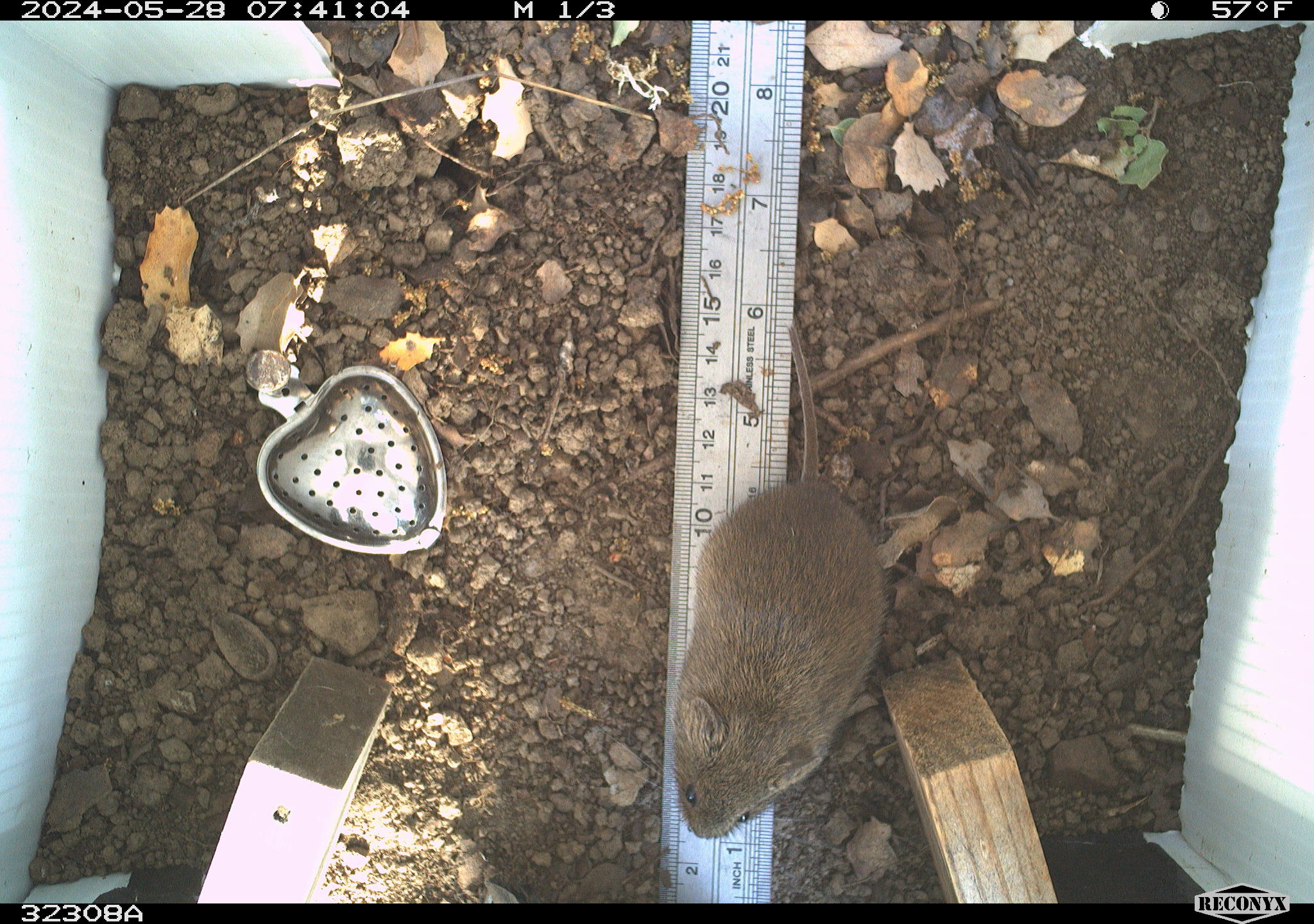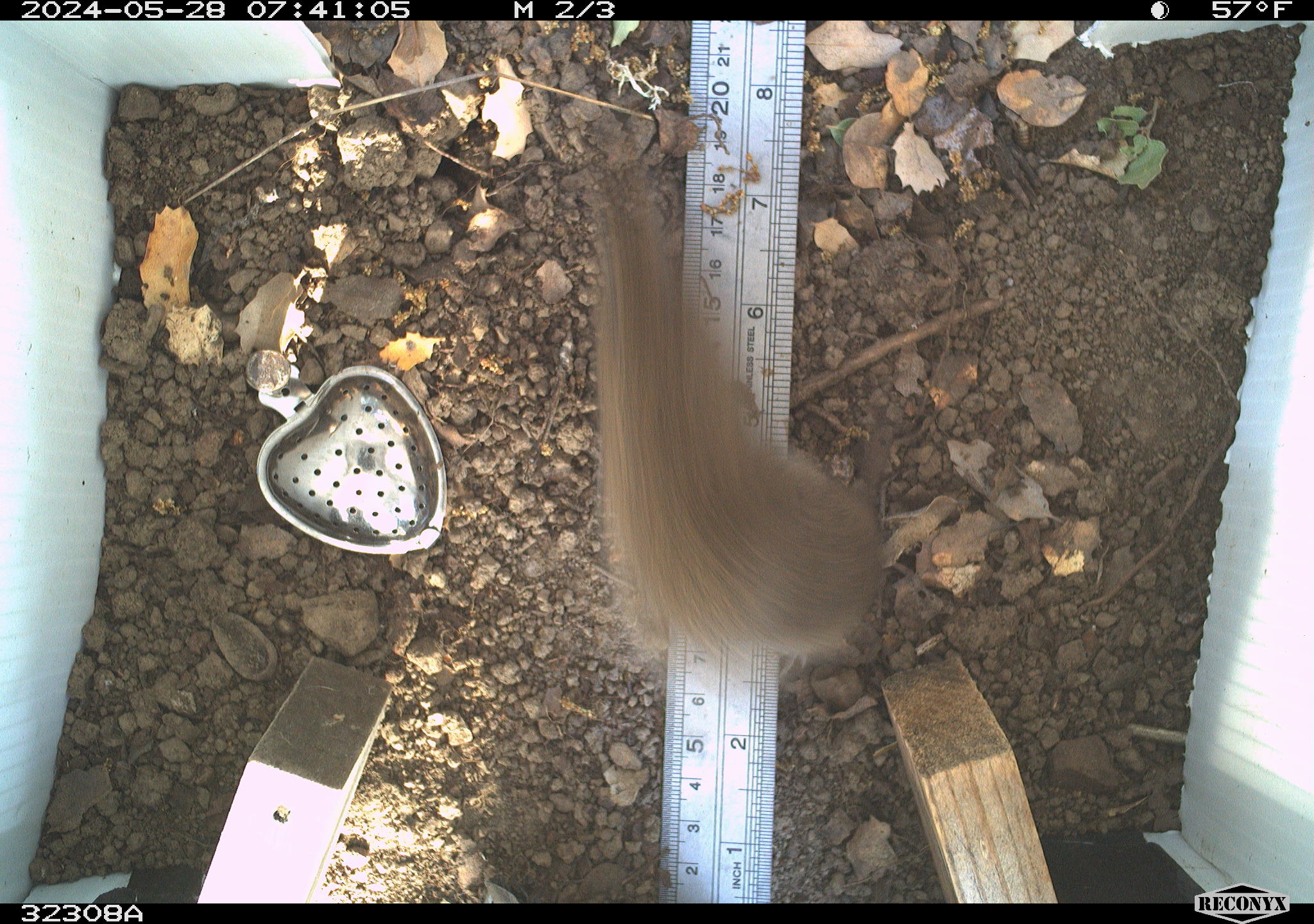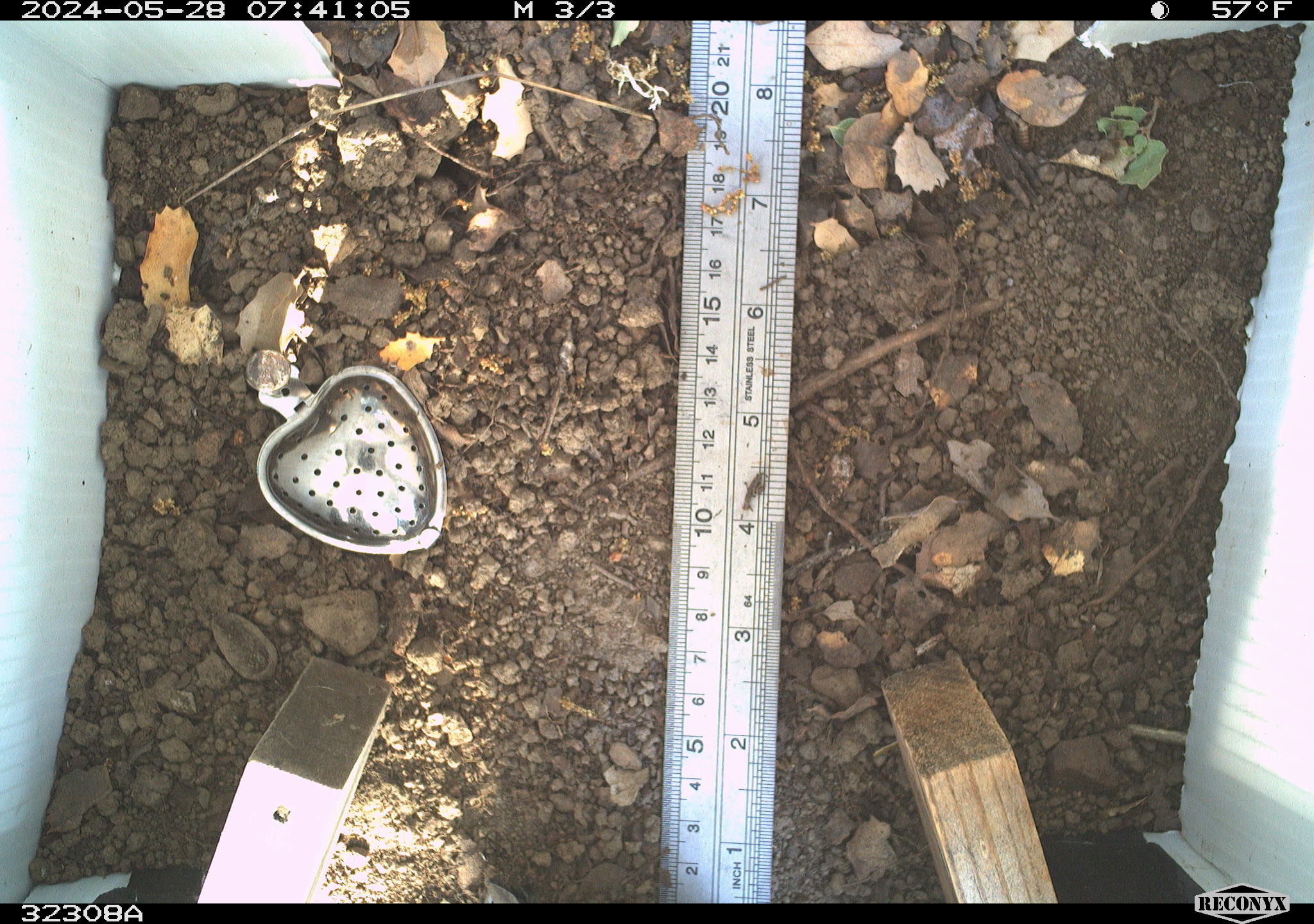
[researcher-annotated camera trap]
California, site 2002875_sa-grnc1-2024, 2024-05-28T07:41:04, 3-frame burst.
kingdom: Animalia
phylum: Chordata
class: Mammalia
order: Rodentia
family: Cricetidae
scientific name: Arvicolinae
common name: voles, lemmings, and muskrats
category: arvicolinae subfamily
Arvicolinae subfamily (voles, lemmings, and muskrats) (Arvicolinae).